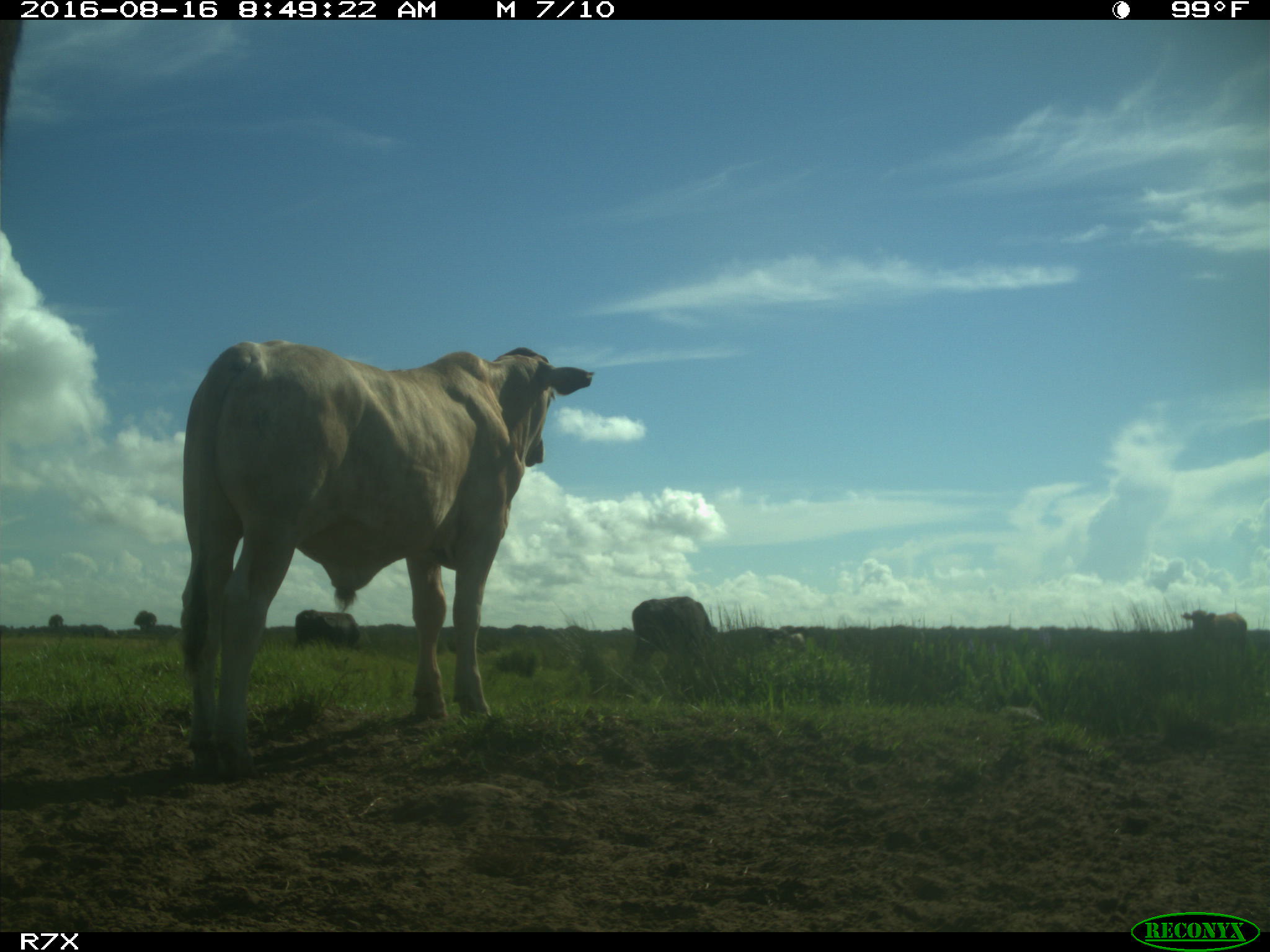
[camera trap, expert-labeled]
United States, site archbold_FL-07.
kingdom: Animalia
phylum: Chordata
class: Mammalia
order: Artiodactyla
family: Bovidae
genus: Bos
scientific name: Bos taurus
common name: domestic cow